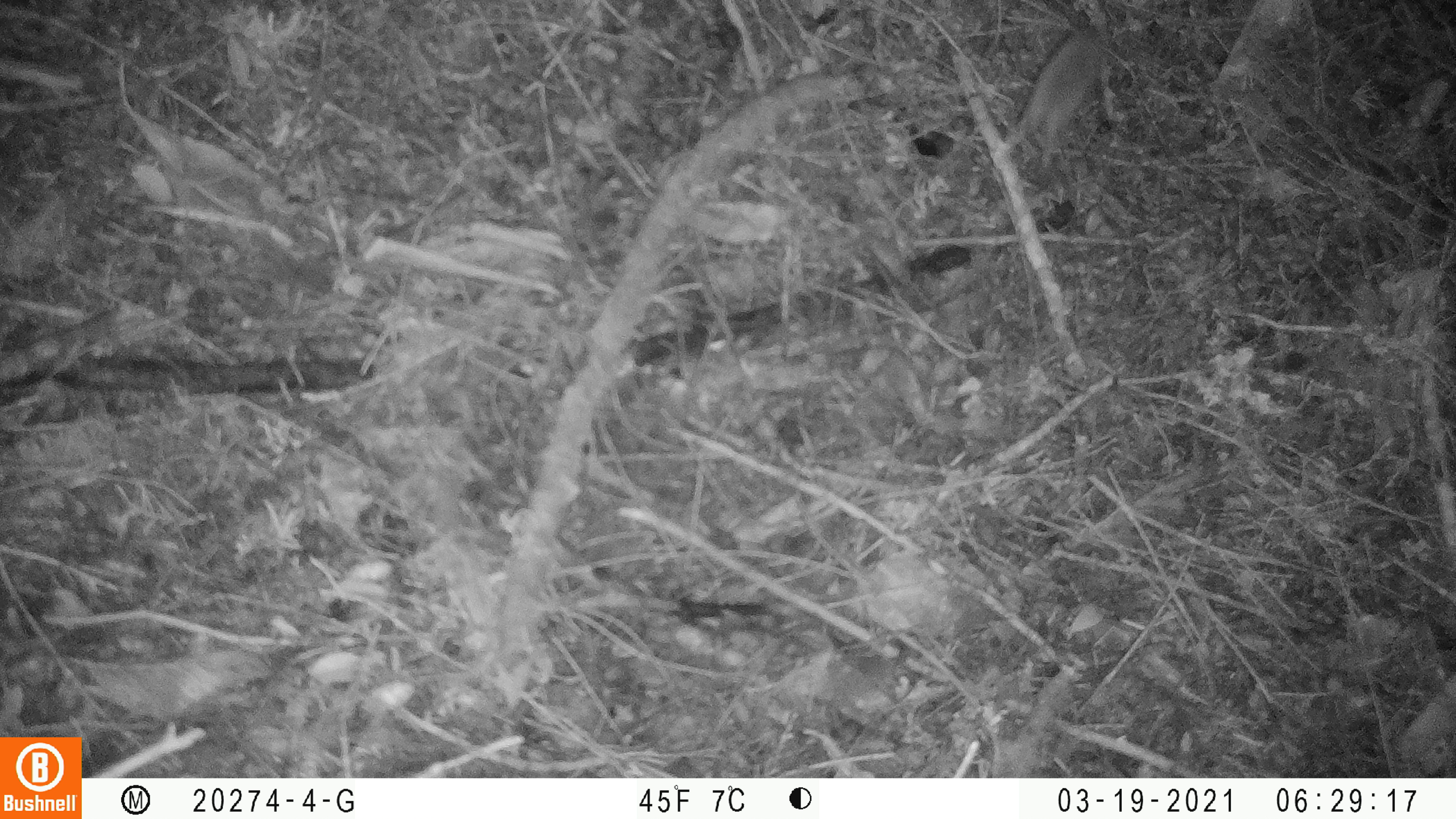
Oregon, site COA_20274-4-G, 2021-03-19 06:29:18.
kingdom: Animalia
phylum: Chordata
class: Mammalia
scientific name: Mammalia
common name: small mammal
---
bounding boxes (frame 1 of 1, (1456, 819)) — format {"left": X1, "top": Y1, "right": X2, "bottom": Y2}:
small mammal: {"left": 1001, "top": 18, "right": 1120, "bottom": 159}